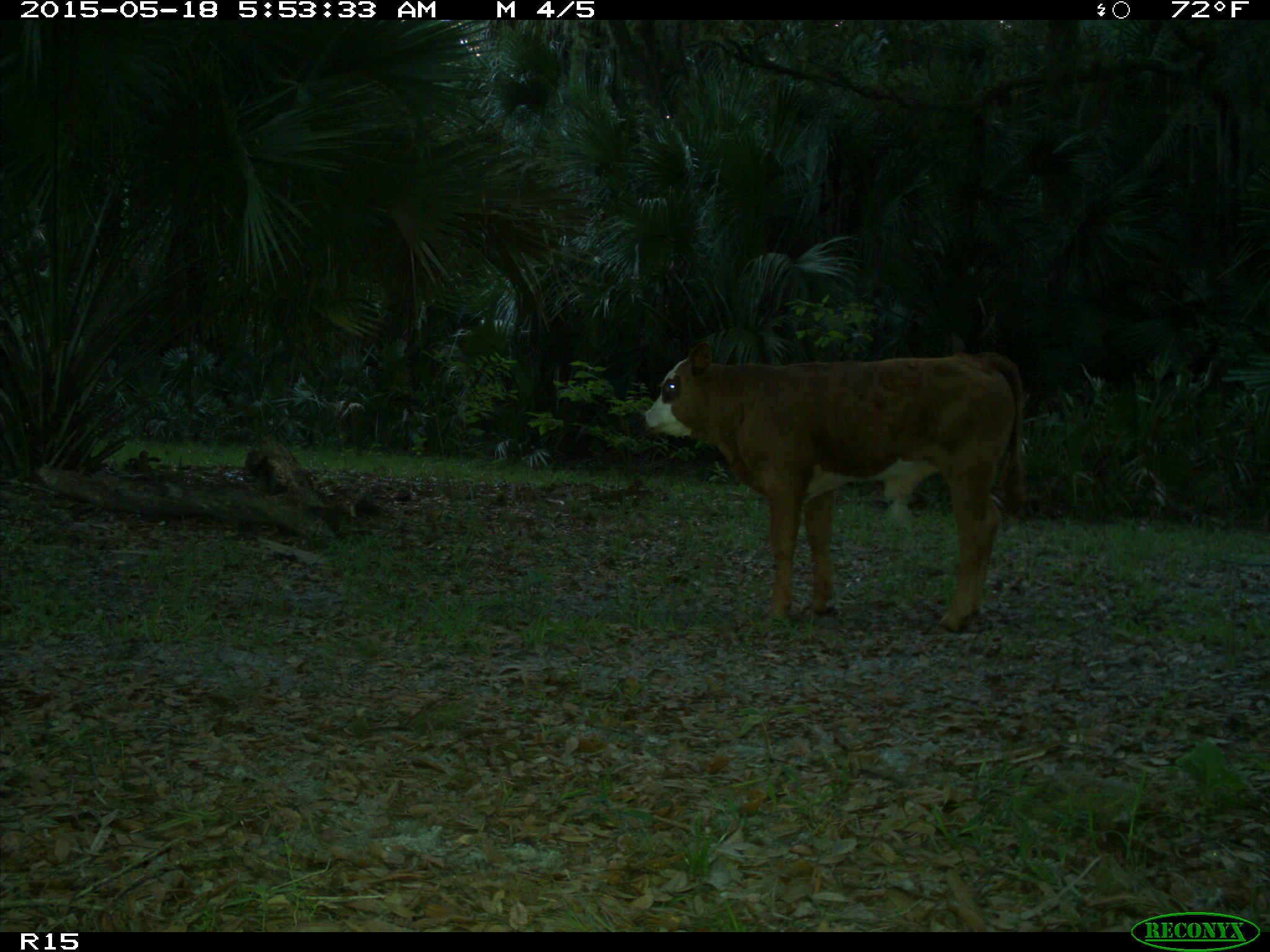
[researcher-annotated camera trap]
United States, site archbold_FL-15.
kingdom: Animalia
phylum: Chordata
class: Mammalia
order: Artiodactyla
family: Bovidae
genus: Bos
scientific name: Bos taurus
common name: domestic cow